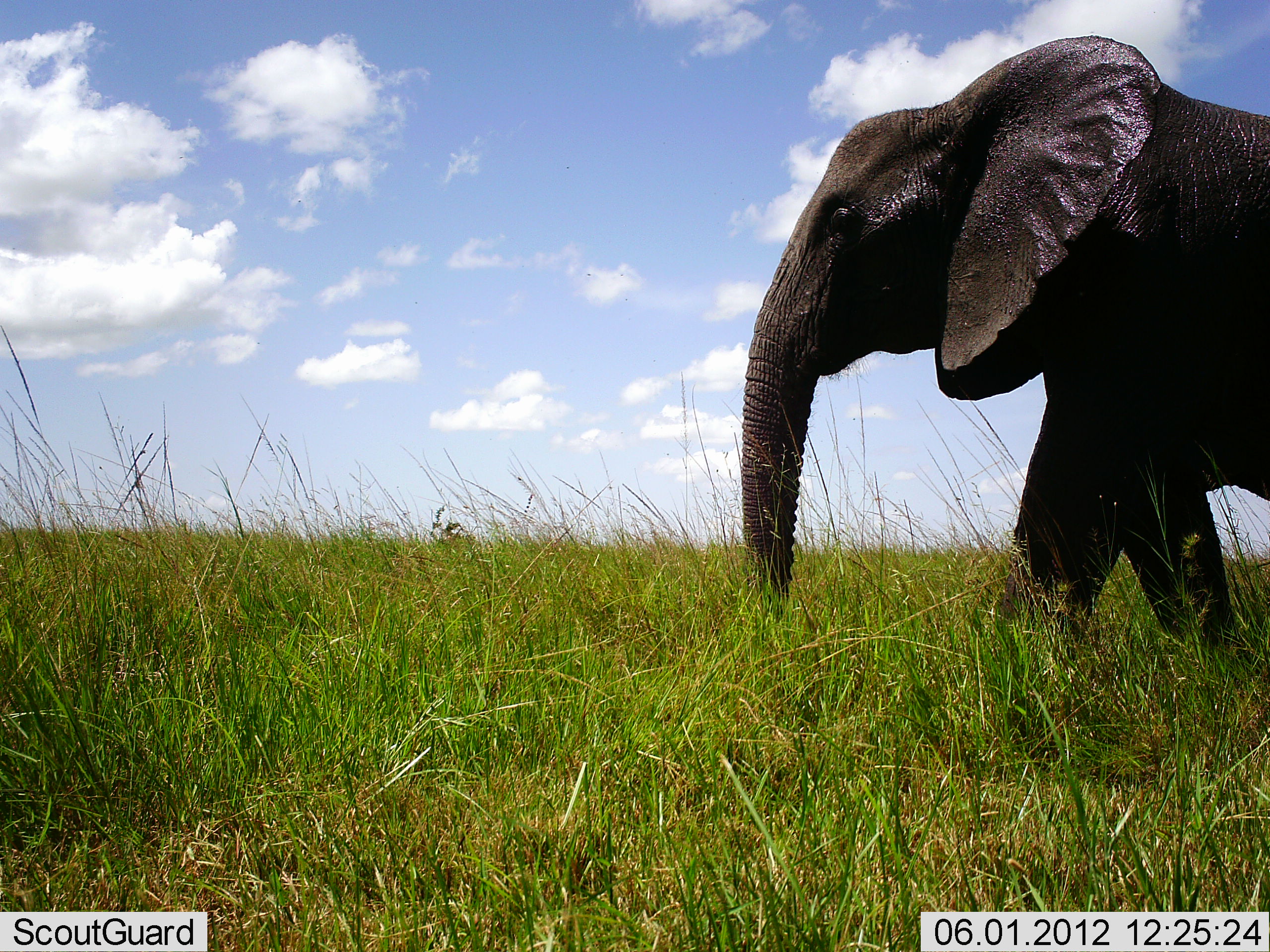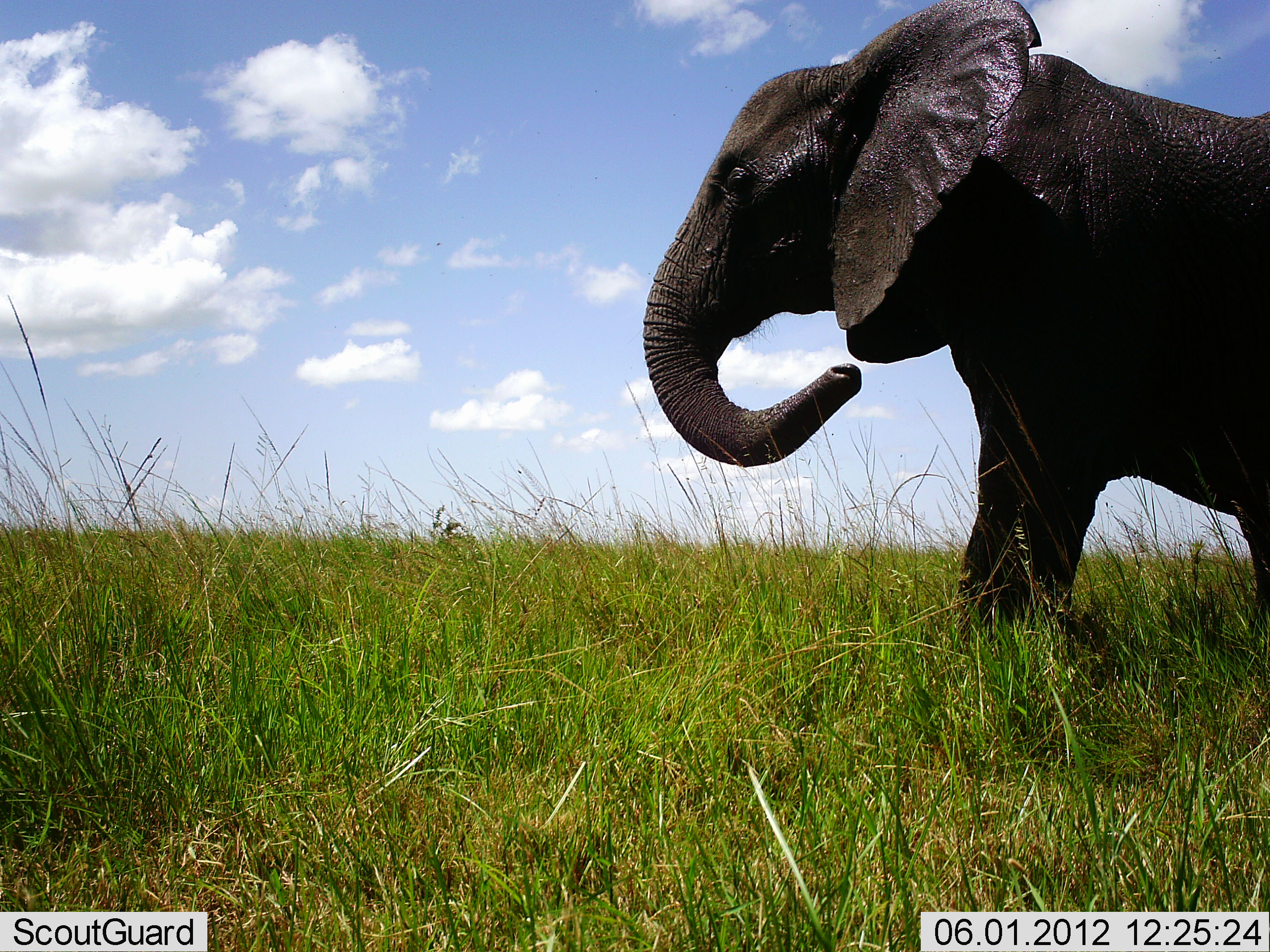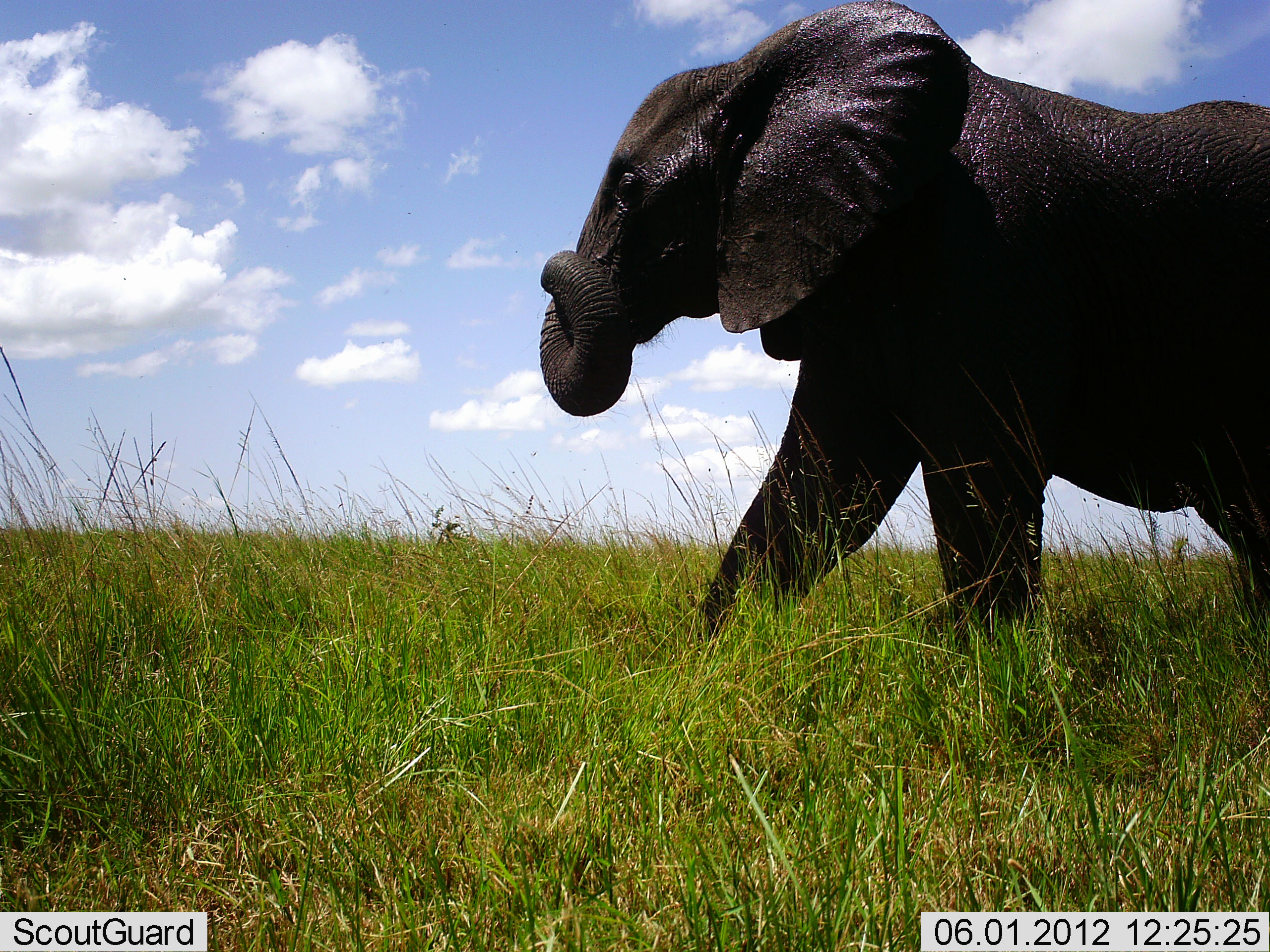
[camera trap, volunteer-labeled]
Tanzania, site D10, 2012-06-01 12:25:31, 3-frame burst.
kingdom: Animalia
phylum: Chordata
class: Mammalia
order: Proboscidea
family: Elephantidae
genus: Loxodonta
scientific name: Loxodonta africana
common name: african bush elephant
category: elephant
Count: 1.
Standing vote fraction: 20%.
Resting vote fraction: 0%.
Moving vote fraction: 60%.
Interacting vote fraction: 0%.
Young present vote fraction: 10%.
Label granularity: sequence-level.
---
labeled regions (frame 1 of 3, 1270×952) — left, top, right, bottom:
animal: 741, 35, 1270, 770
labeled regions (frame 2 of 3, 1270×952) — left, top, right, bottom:
animal: 645, 0, 1270, 790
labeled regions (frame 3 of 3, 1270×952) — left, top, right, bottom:
animal: 540, 0, 1270, 769